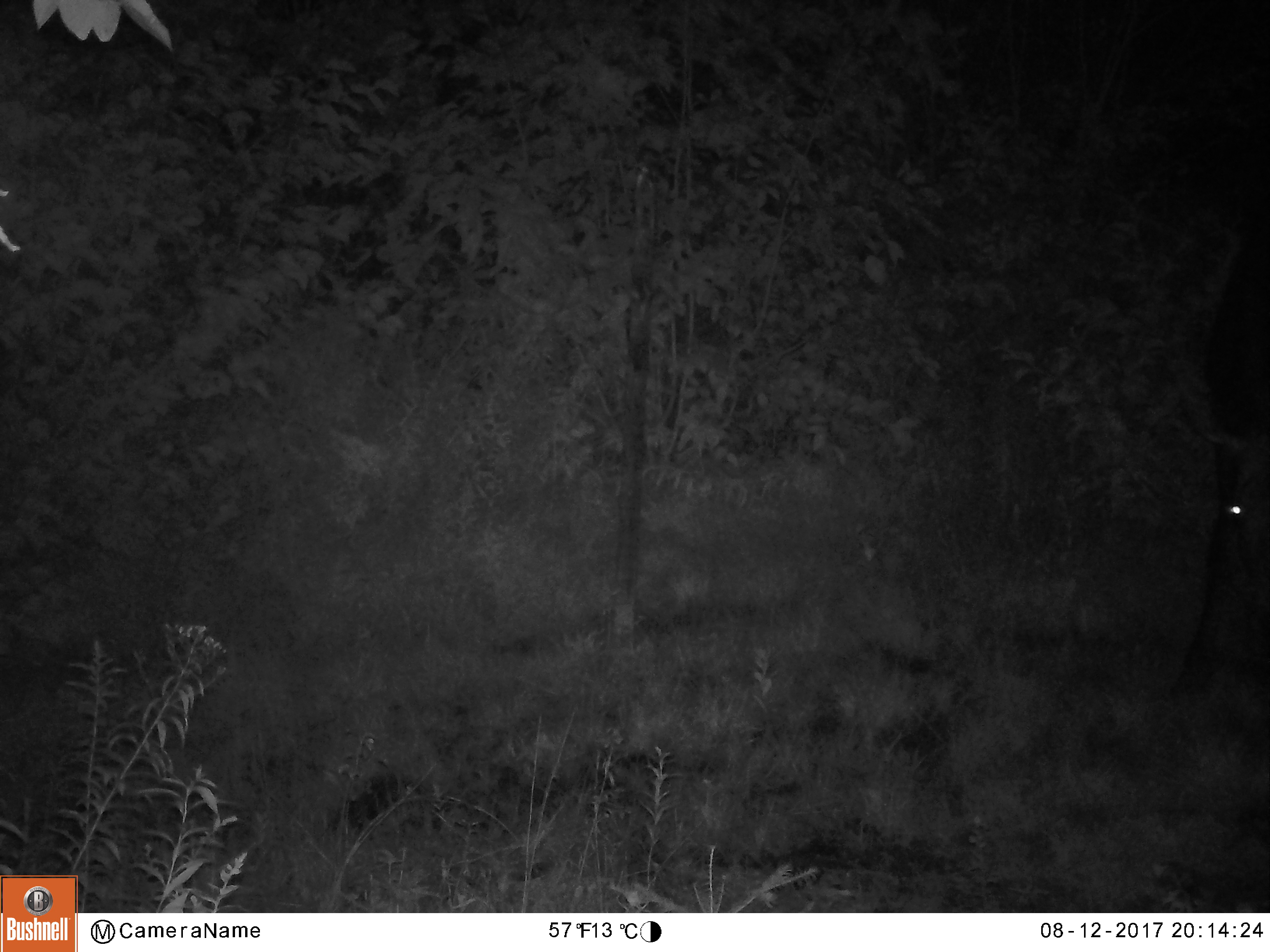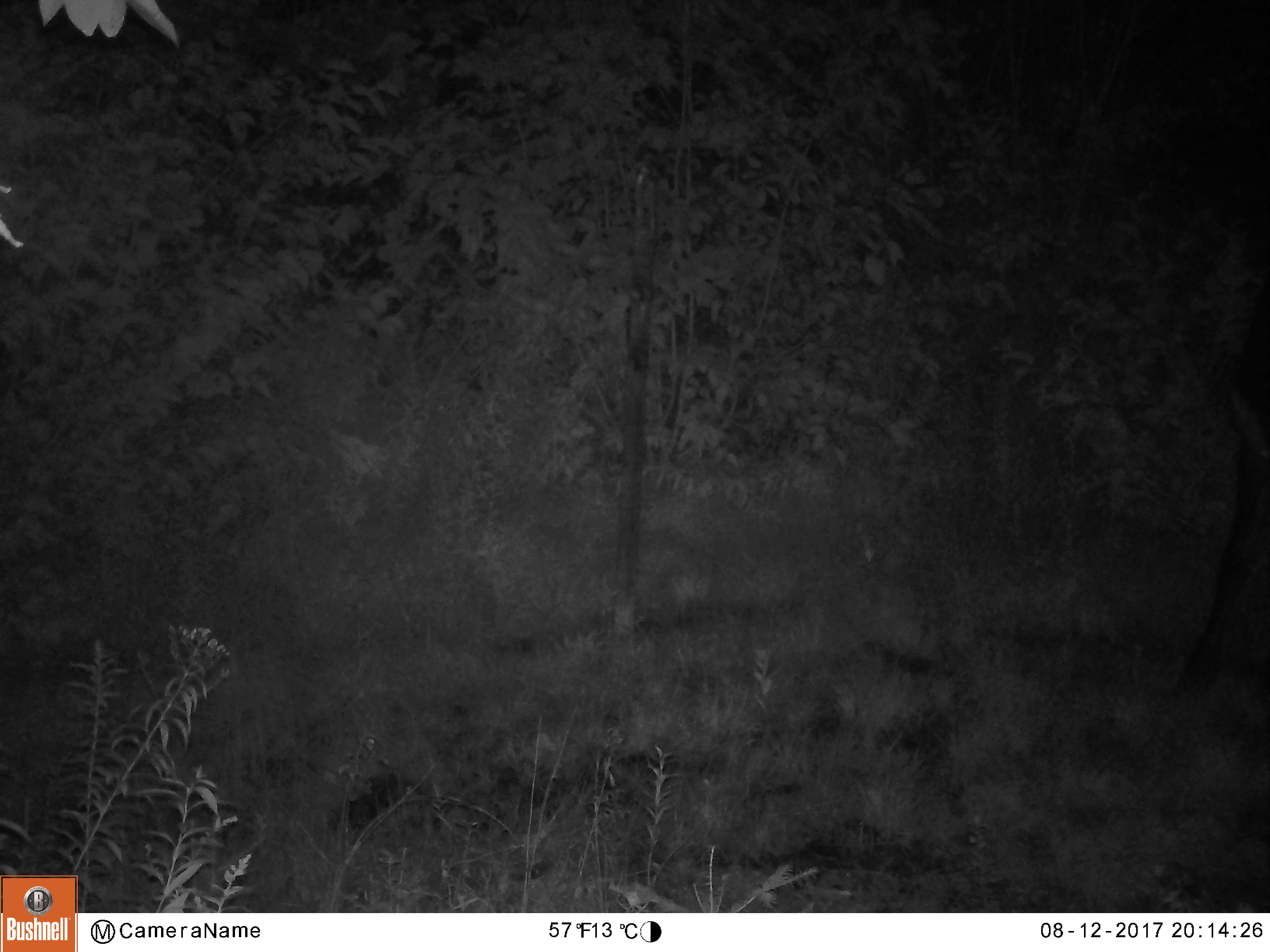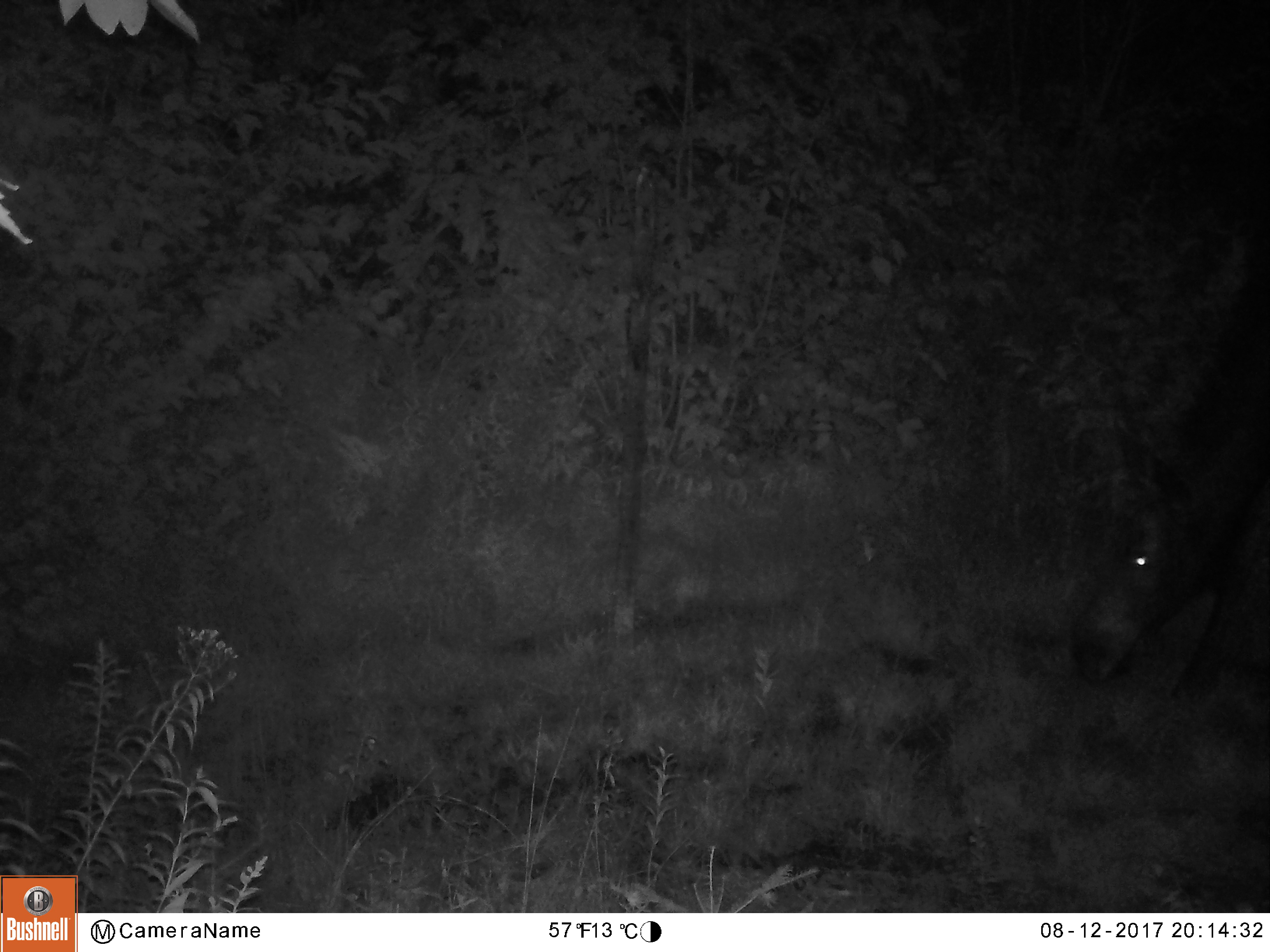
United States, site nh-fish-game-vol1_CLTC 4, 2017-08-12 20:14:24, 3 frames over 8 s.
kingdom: Animalia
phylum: Chordata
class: Mammalia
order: Artiodactyla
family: Cervidae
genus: Alces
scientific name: Alces alces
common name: moose